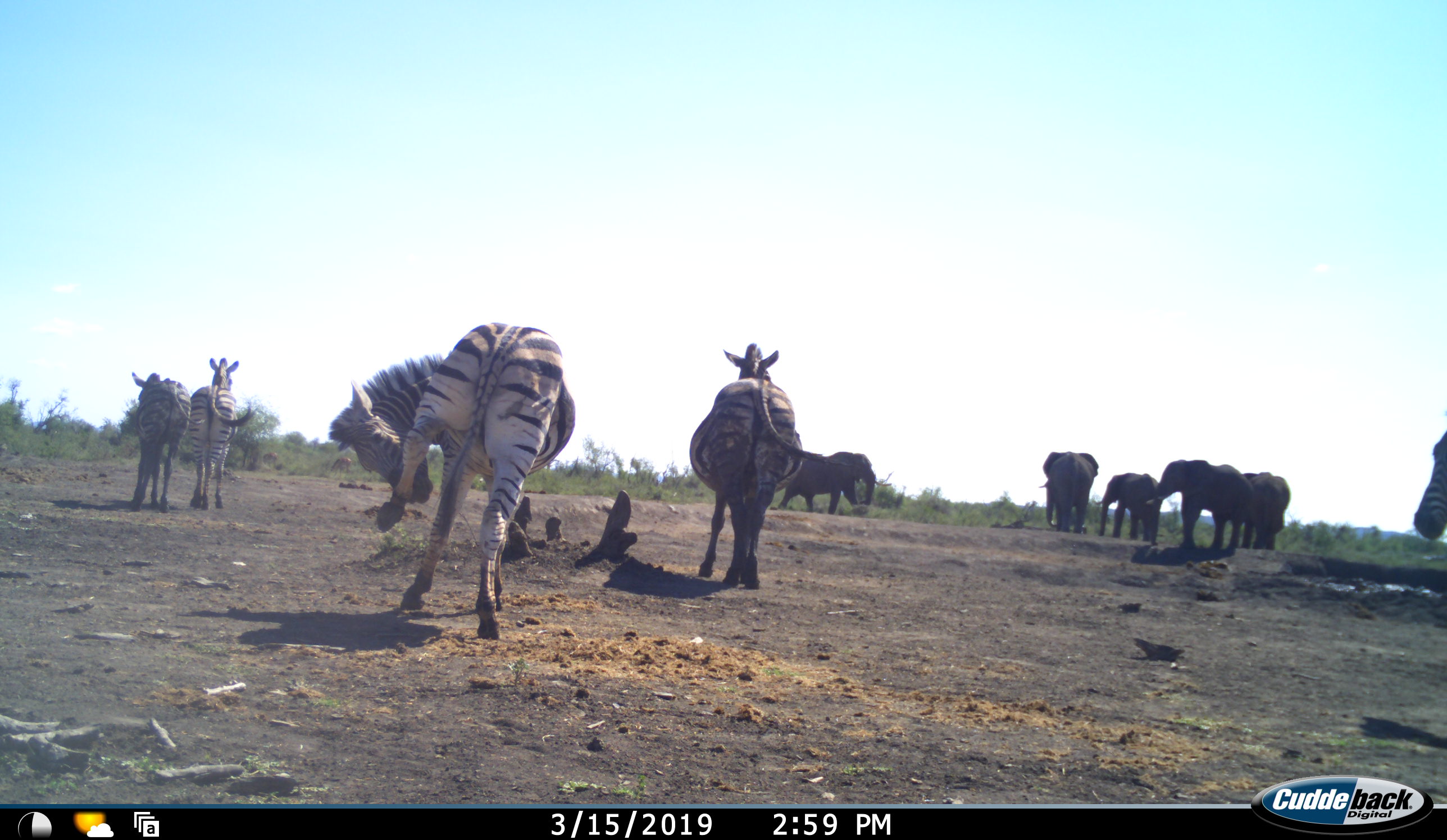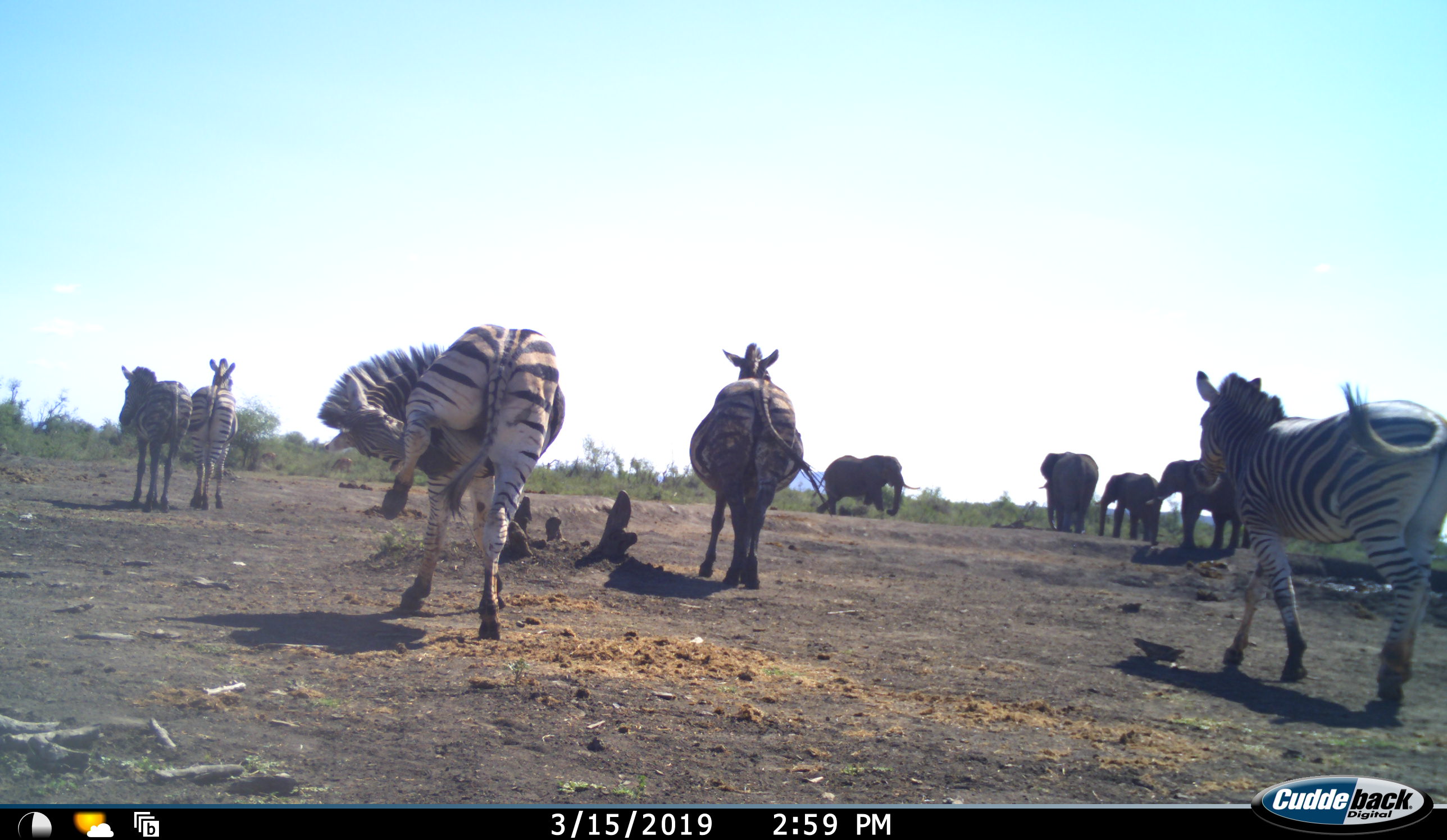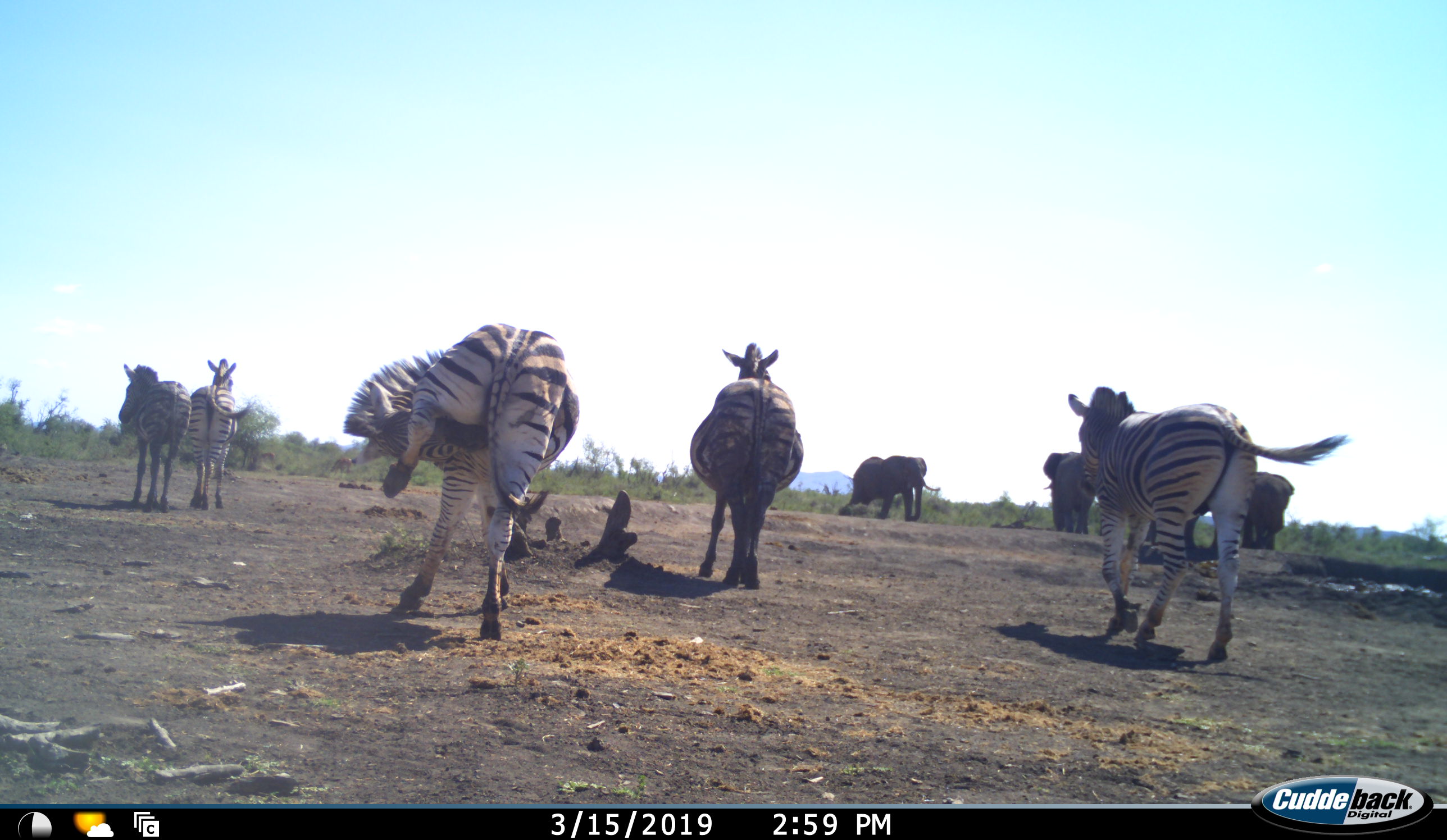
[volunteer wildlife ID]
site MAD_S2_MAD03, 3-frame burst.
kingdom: Animalia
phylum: Chordata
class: Mammalia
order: Proboscidea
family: Elephantidae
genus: Loxodonta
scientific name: Loxodonta africana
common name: african bush elephant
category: elephant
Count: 5.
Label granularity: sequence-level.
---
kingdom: Animalia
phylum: Chordata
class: Mammalia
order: Perissodactyla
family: Equidae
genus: Equus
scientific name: Equus quagga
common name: plains zebra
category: zebraplains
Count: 5.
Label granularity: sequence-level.